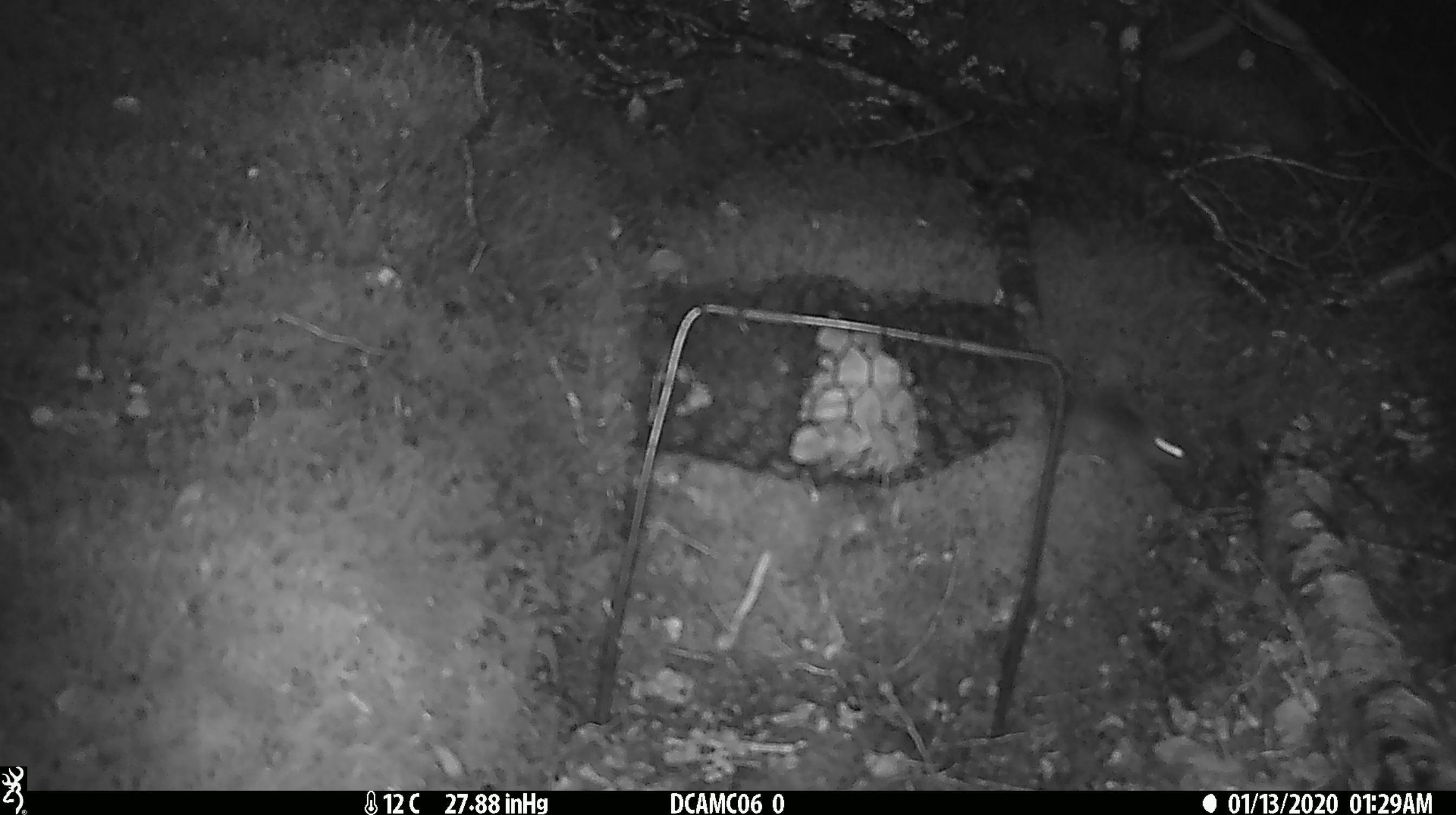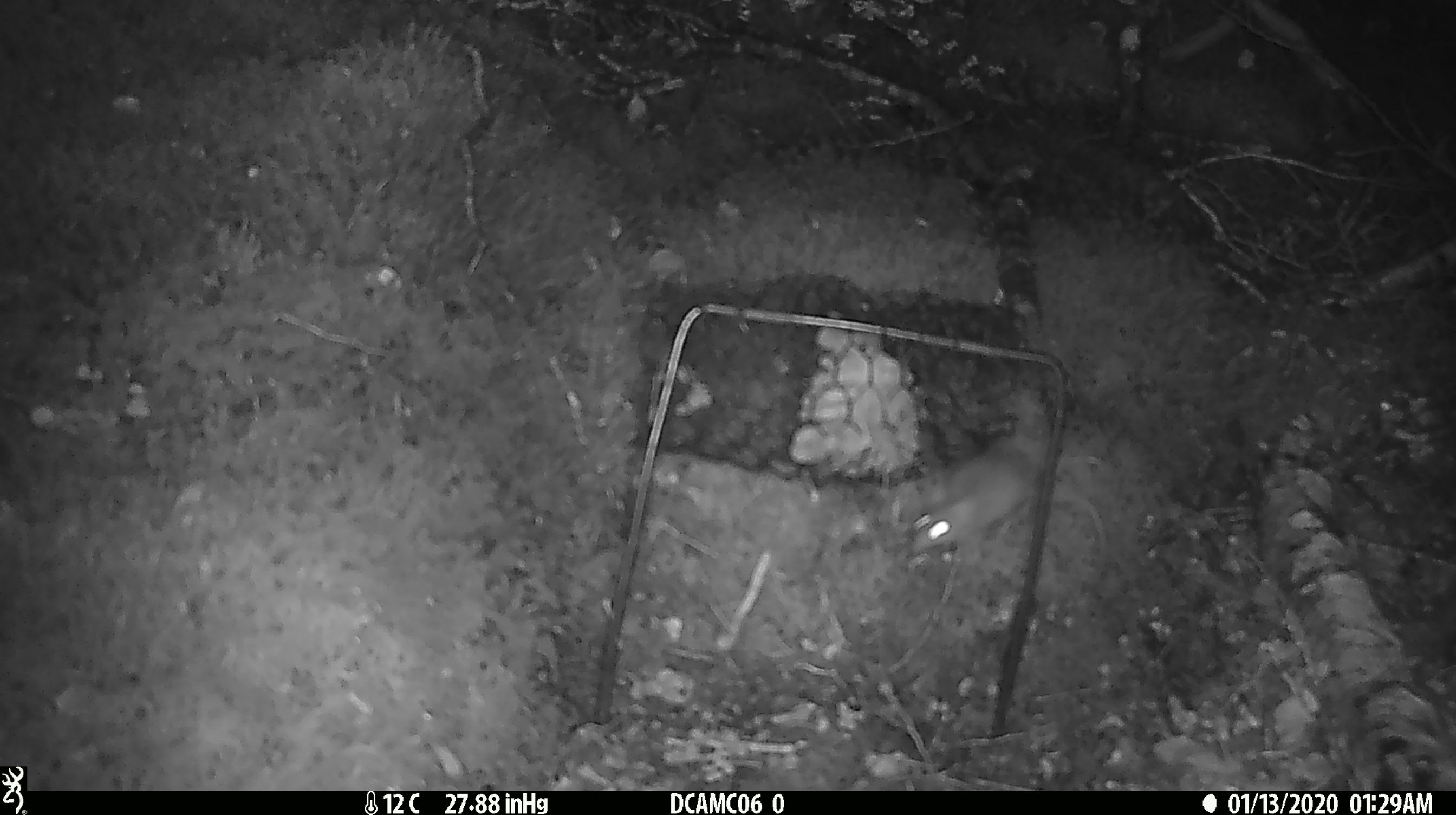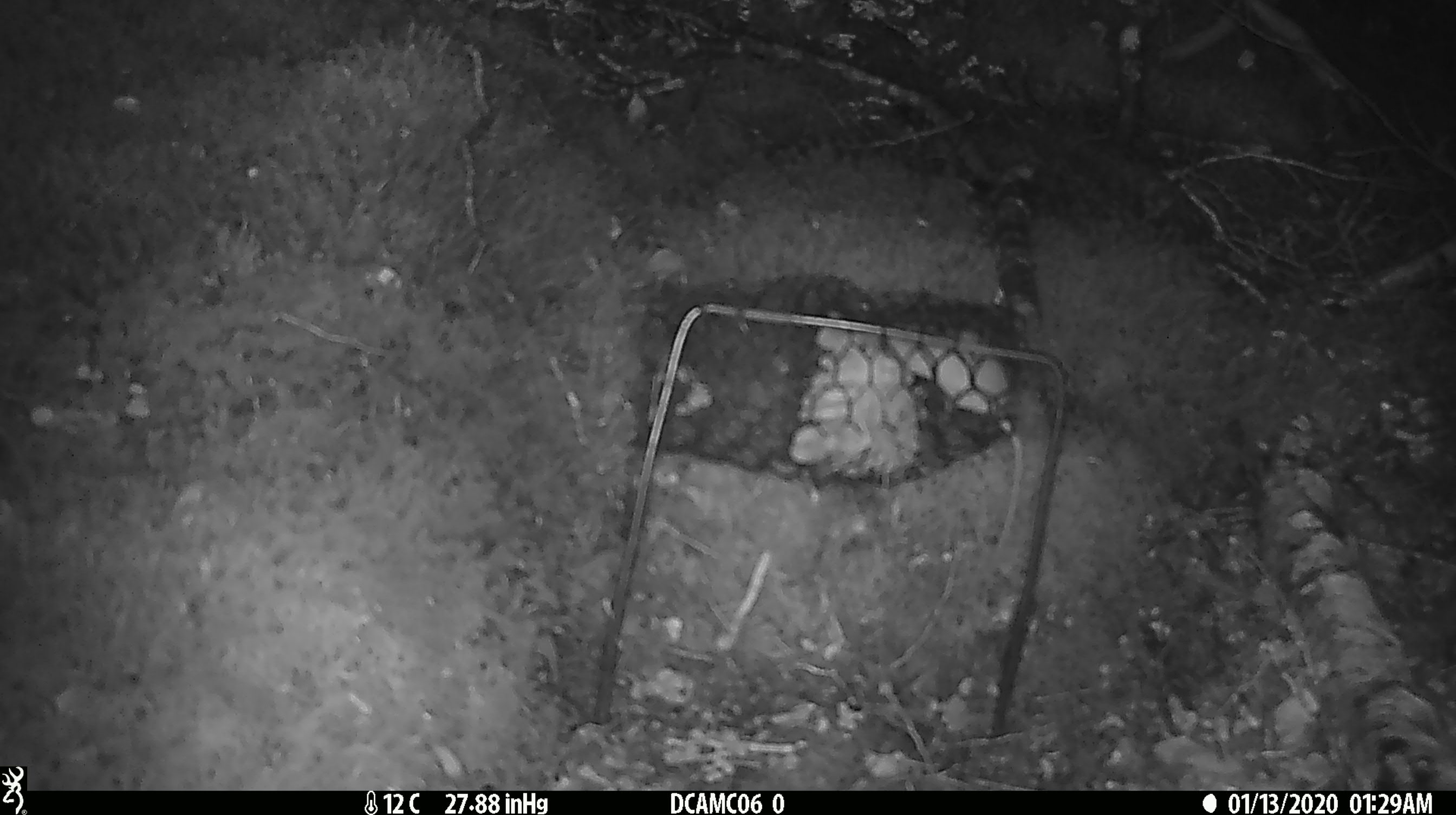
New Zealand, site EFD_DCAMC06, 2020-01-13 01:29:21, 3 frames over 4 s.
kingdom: Animalia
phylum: Chordata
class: Mammalia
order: Rodentia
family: Muridae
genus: Mus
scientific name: Mus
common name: mouse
Mouse (Mus).